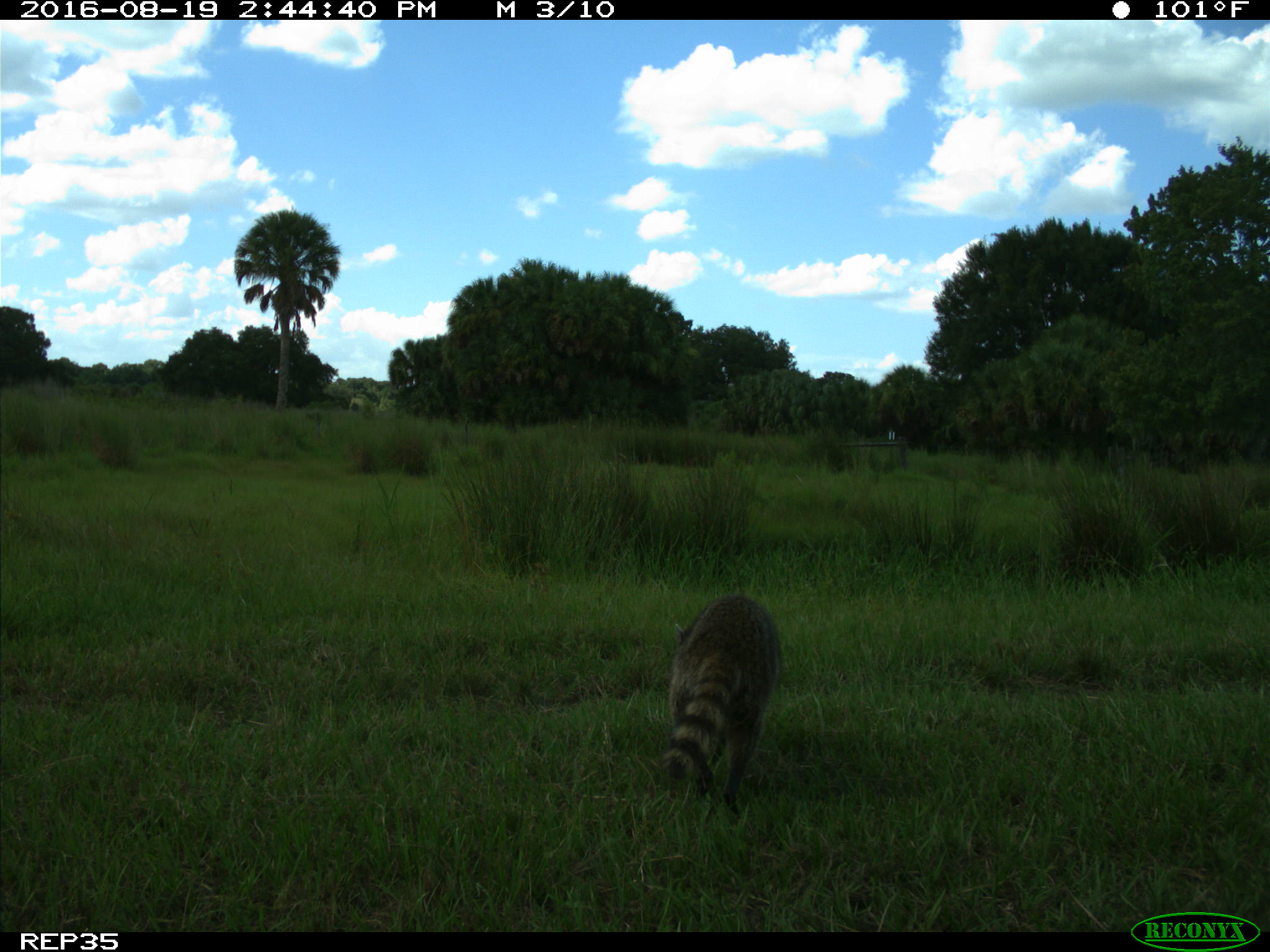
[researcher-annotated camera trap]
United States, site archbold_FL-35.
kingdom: Animalia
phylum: Chordata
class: Mammalia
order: Carnivora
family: Procyonidae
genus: Procyon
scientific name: Procyon lotor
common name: common raccoon